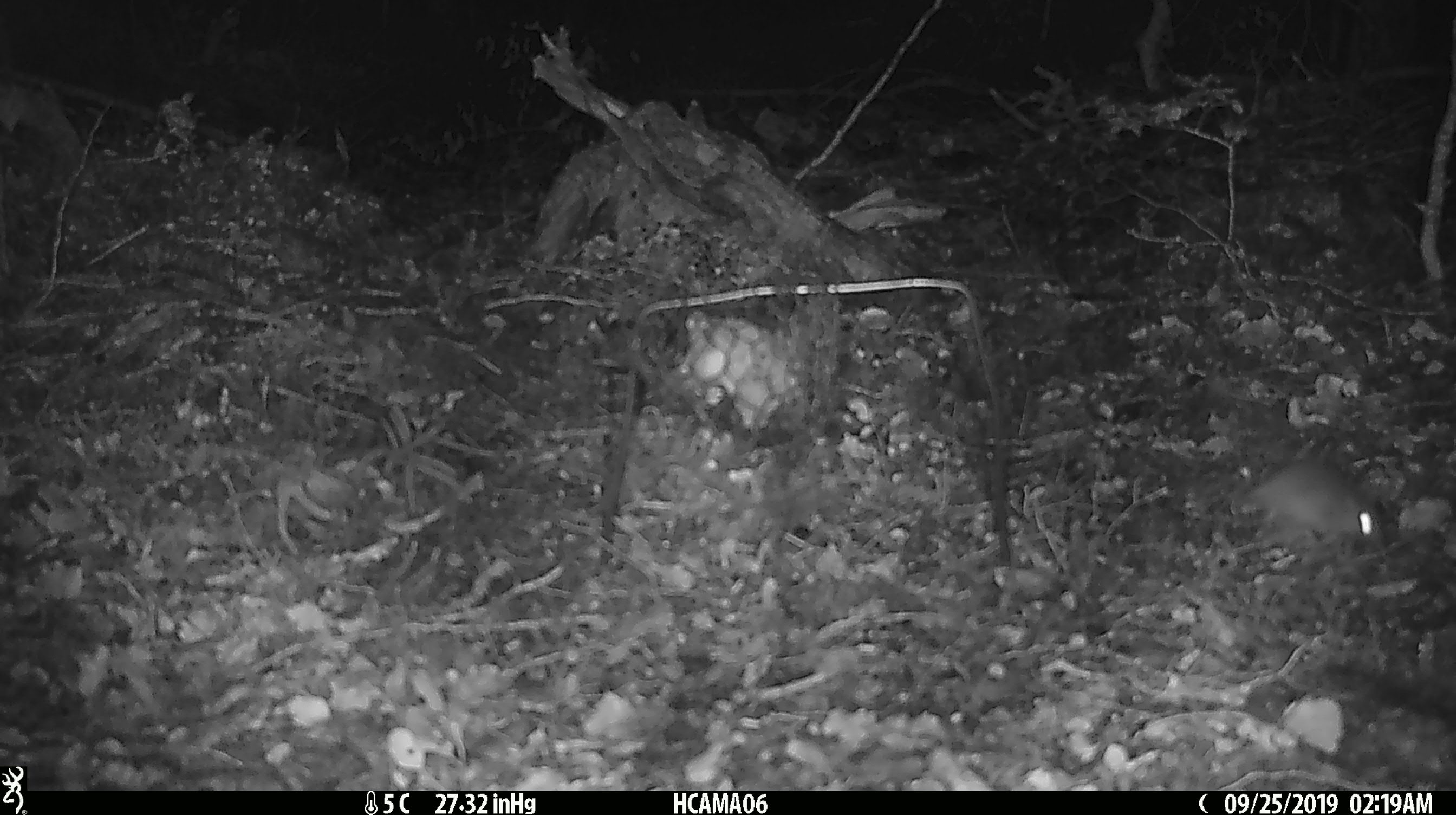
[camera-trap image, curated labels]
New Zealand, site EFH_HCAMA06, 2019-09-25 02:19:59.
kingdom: Animalia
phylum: Chordata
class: Mammalia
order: Rodentia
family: Muridae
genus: Mus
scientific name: Mus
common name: mouse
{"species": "mouse (Mus)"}